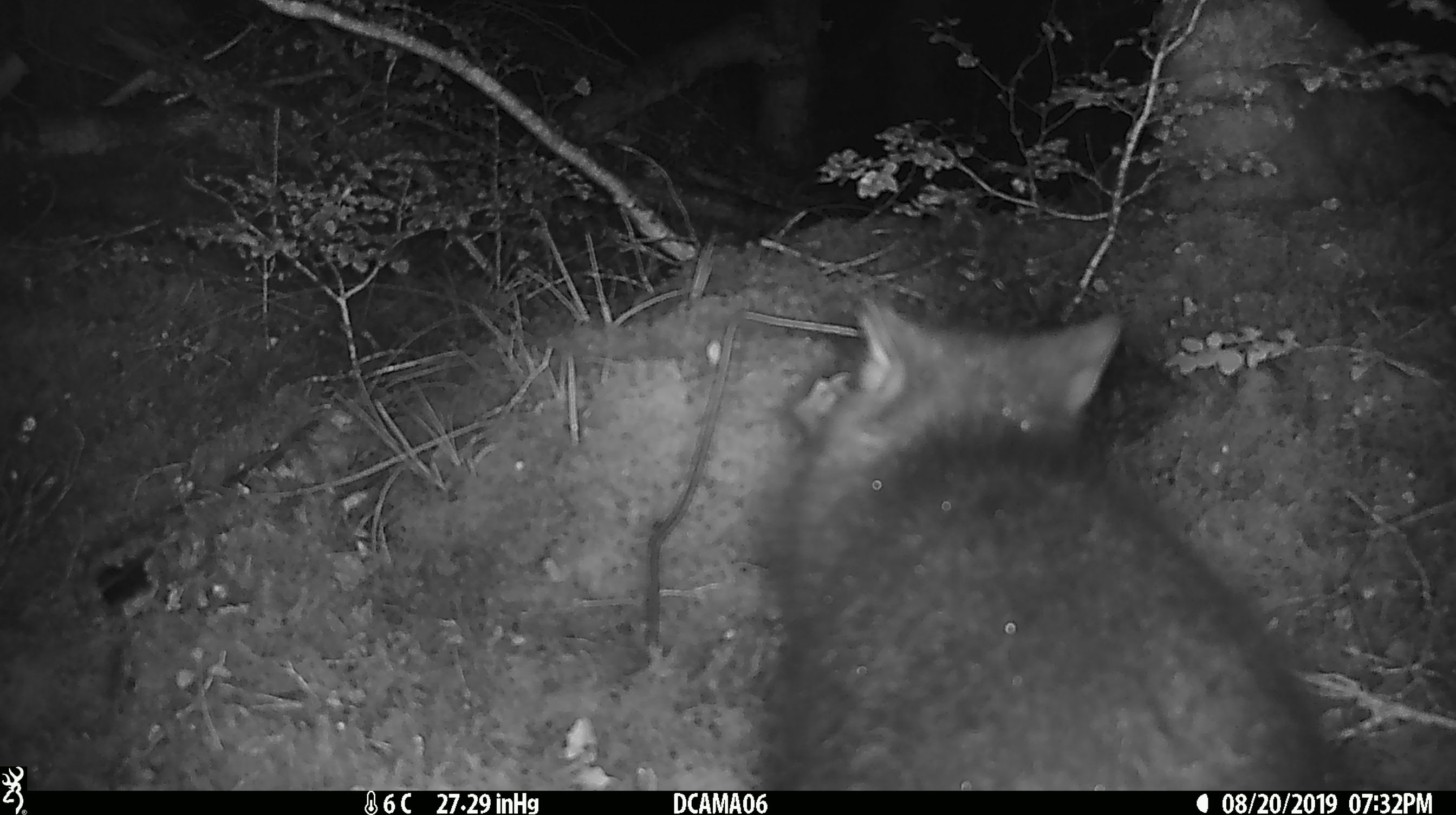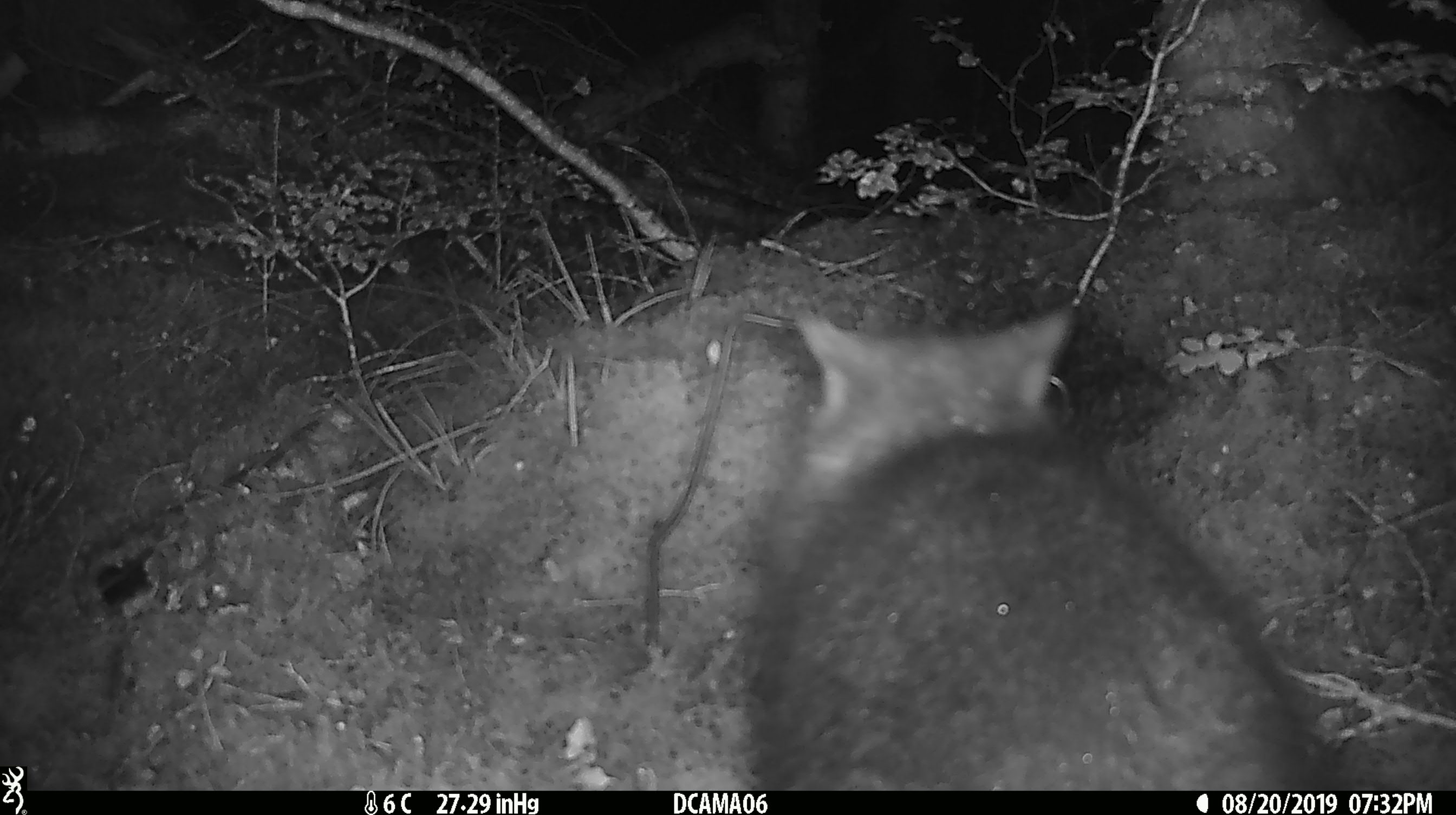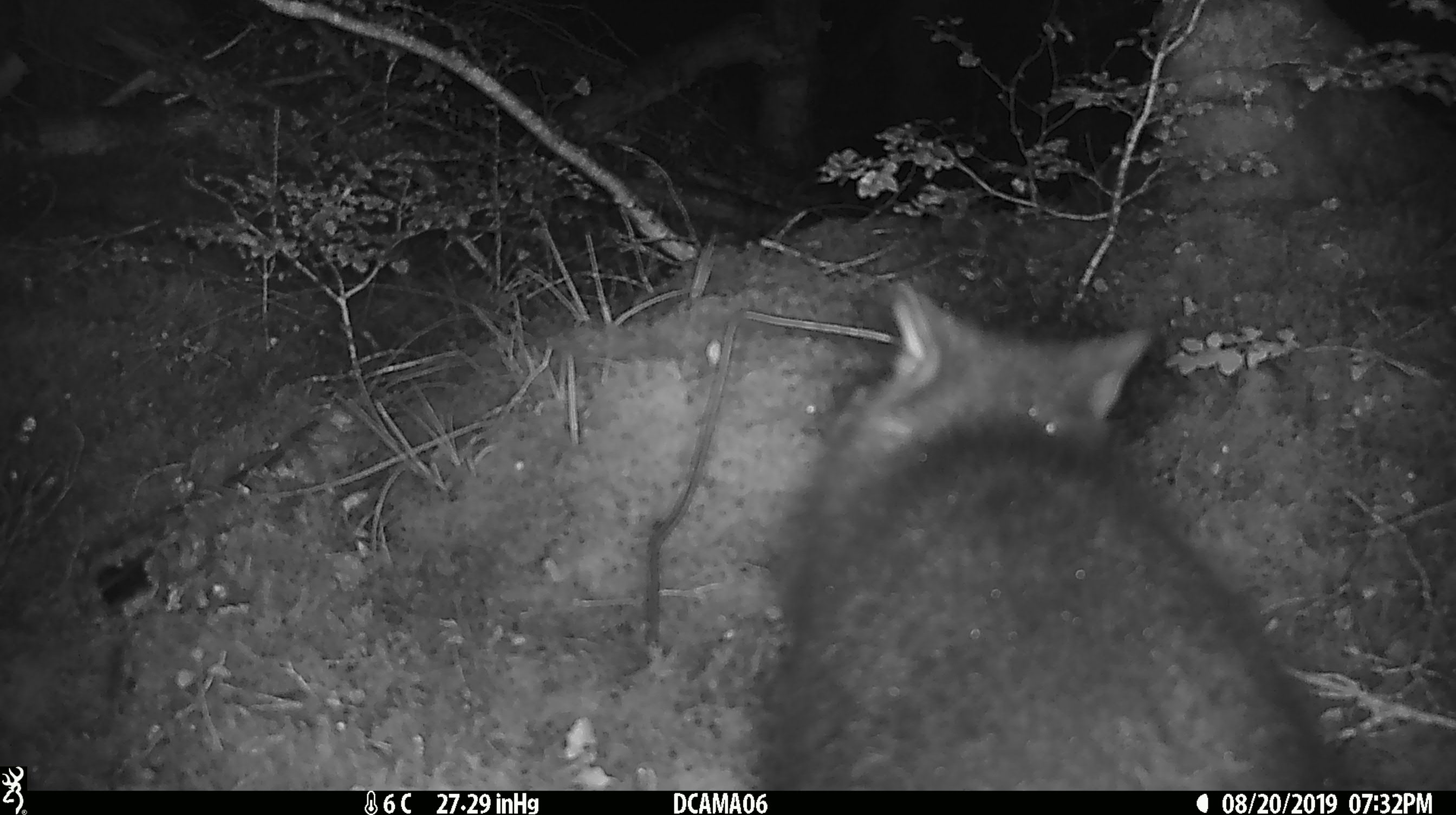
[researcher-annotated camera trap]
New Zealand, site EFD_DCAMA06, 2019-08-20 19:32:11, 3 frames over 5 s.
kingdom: Animalia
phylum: Chordata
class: Mammalia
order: Diprotodontia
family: Phalangeridae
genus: Trichosurus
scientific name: Trichosurus vulpecula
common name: common brushtail possum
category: possum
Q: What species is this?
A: Possum (common brushtail possum) (Trichosurus vulpecula).